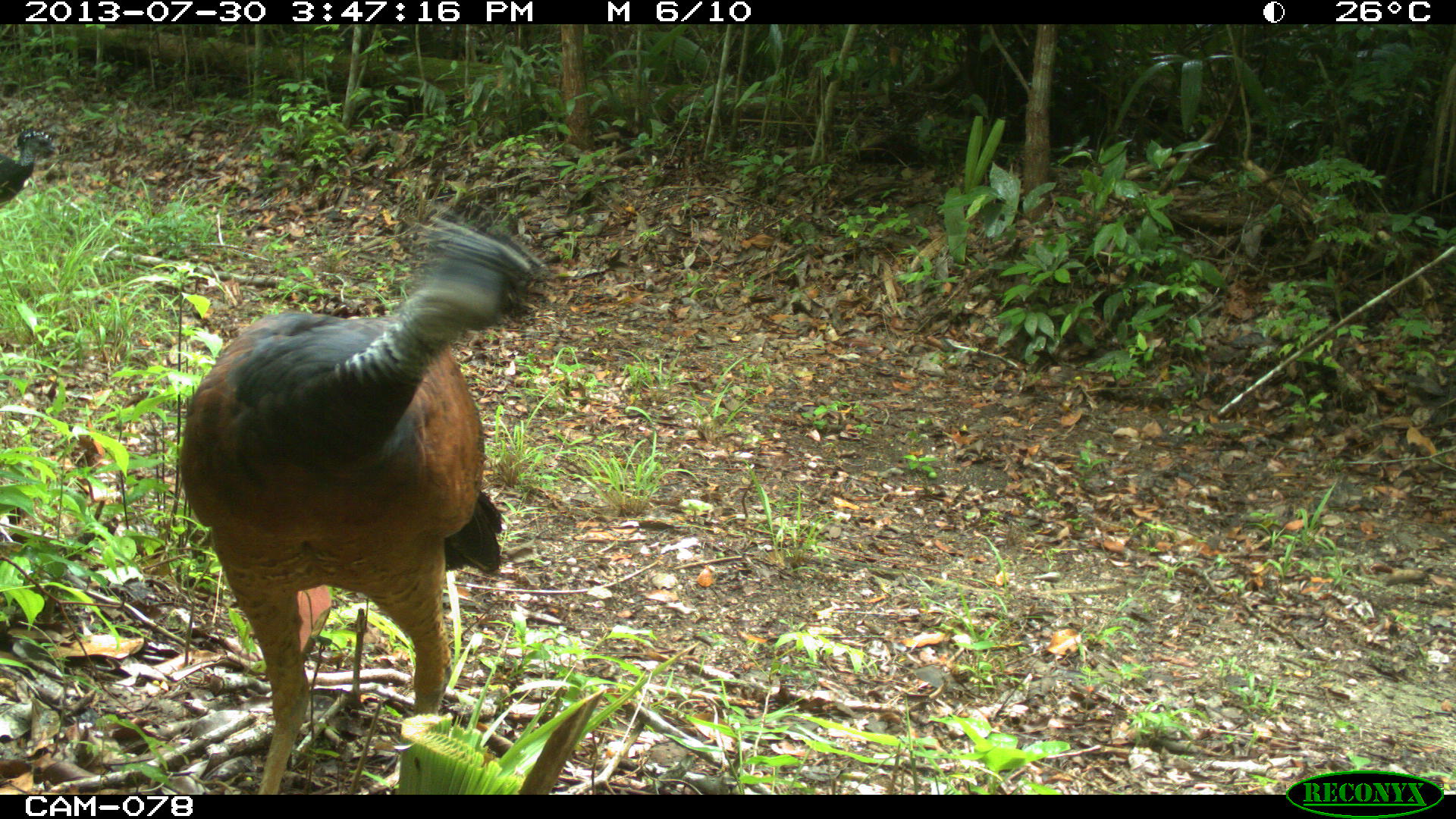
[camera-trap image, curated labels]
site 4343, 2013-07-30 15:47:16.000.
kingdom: Animalia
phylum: Chordata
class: Aves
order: Galliformes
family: Cracidae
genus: Crax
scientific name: Crax rubra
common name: great curassow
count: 2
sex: female